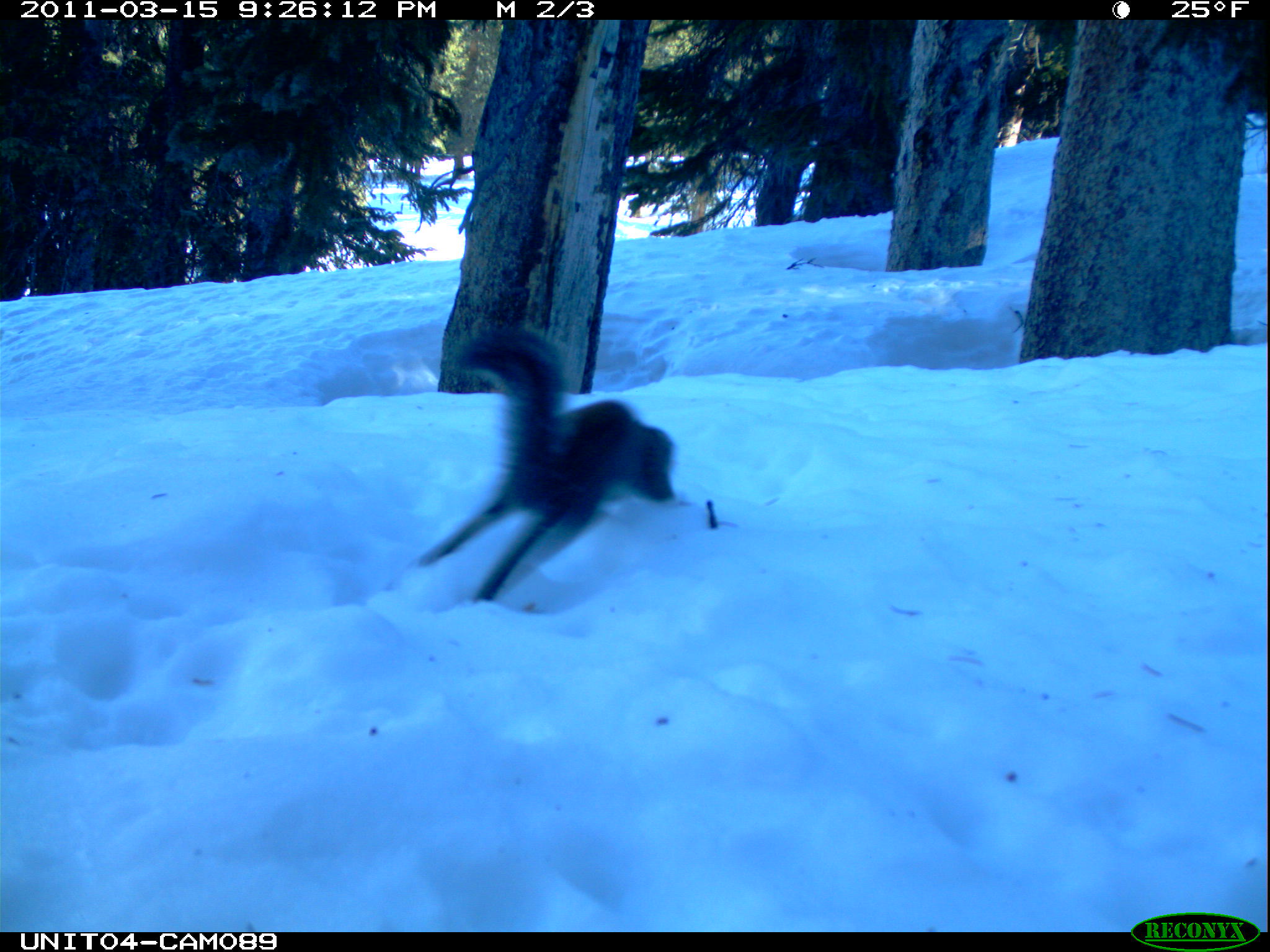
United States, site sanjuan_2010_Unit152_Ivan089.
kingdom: Animalia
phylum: Chordata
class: Mammalia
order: Rodentia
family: Sciuridae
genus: Tamiasciurus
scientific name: Tamiasciurus hudsonicus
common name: american red squirrel